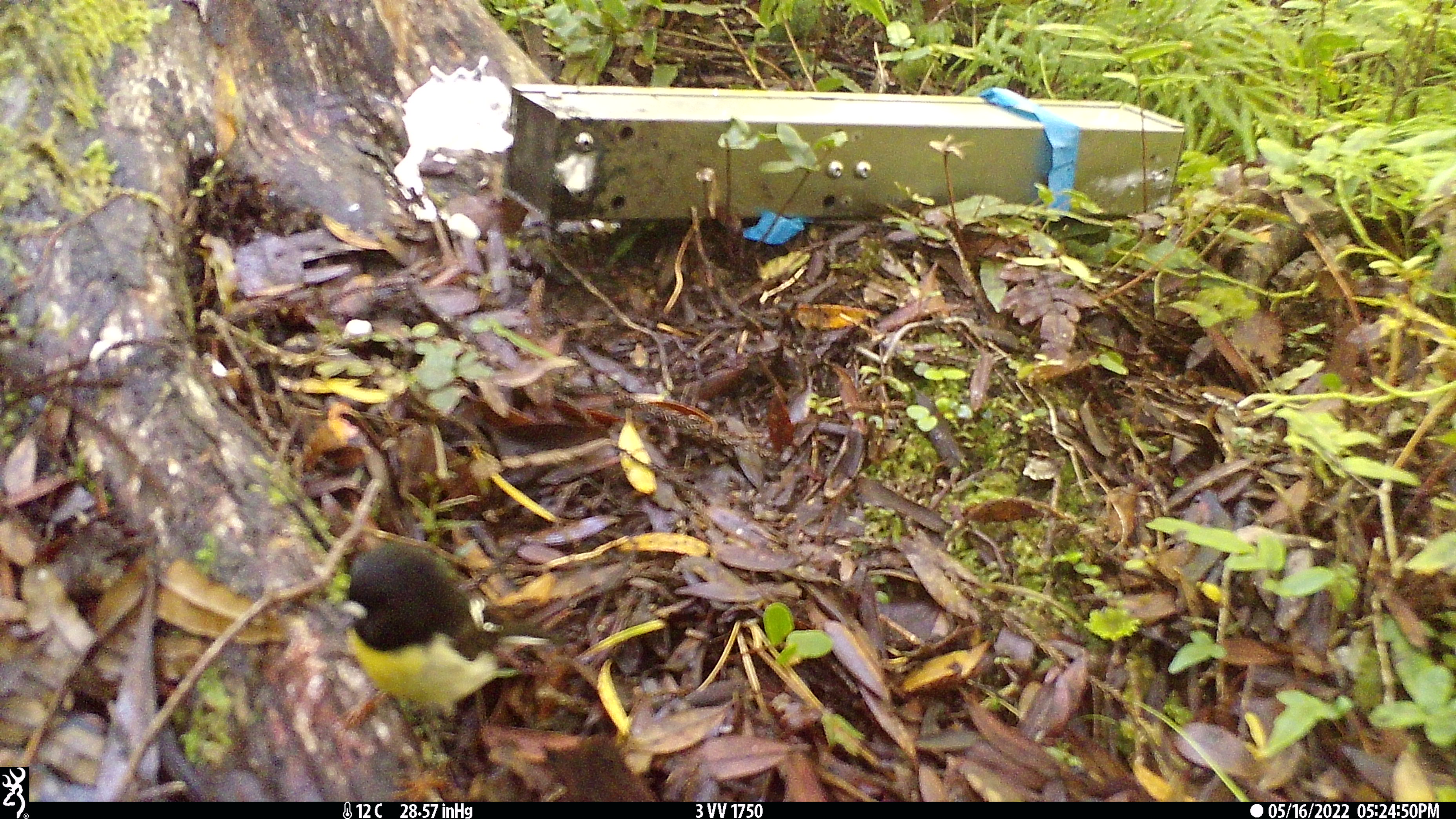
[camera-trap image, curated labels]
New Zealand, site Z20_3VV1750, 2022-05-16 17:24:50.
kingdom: Animalia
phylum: Chordata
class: Aves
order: Passeriformes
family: Petroicidae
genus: Petroica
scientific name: Petroica macrocephala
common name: tomtit